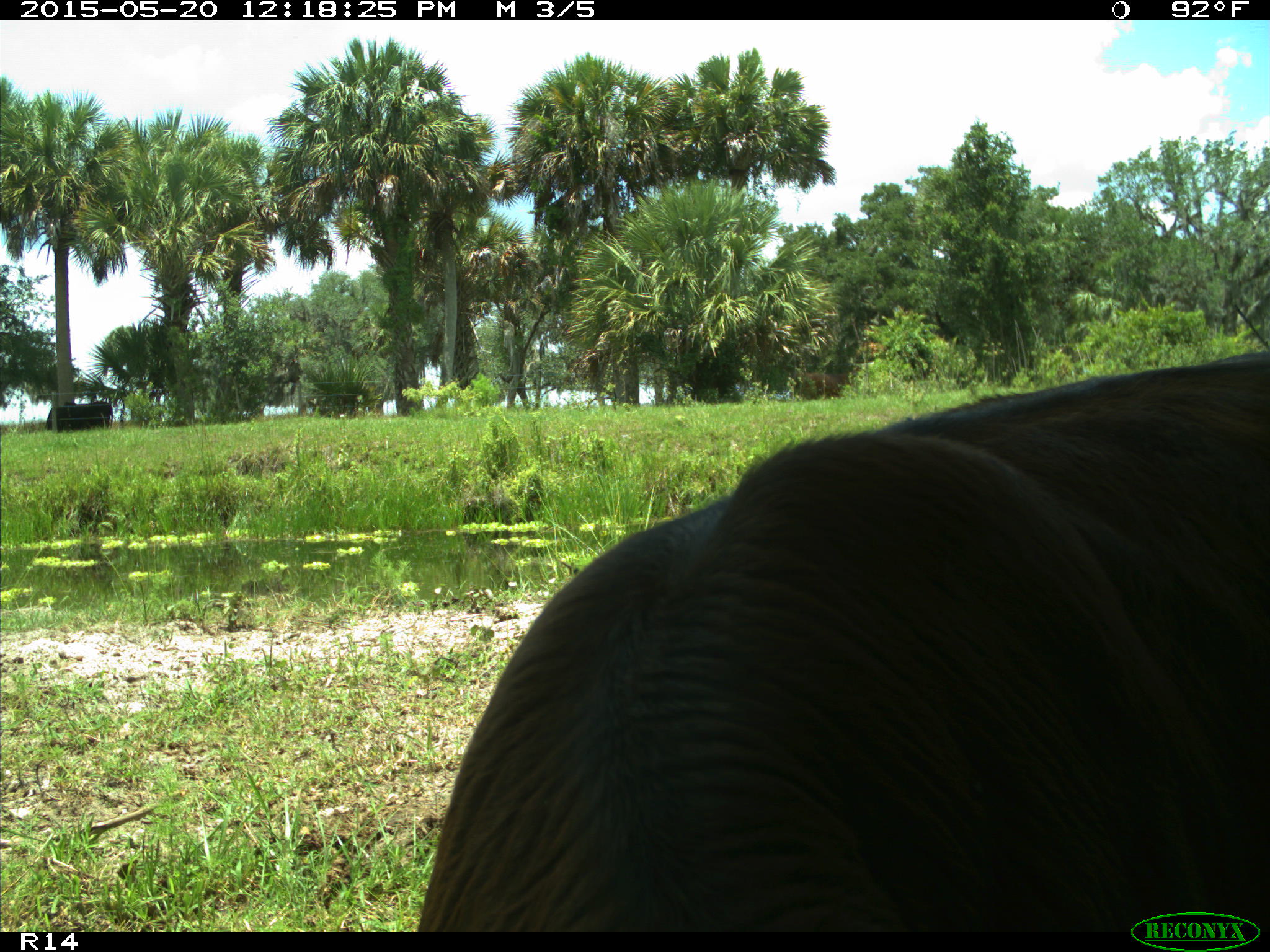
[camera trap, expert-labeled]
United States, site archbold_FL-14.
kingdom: Animalia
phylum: Chordata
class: Mammalia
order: Artiodactyla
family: Bovidae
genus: Bos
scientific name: Bos taurus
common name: domestic cow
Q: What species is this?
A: Bos taurus (domestic cow).